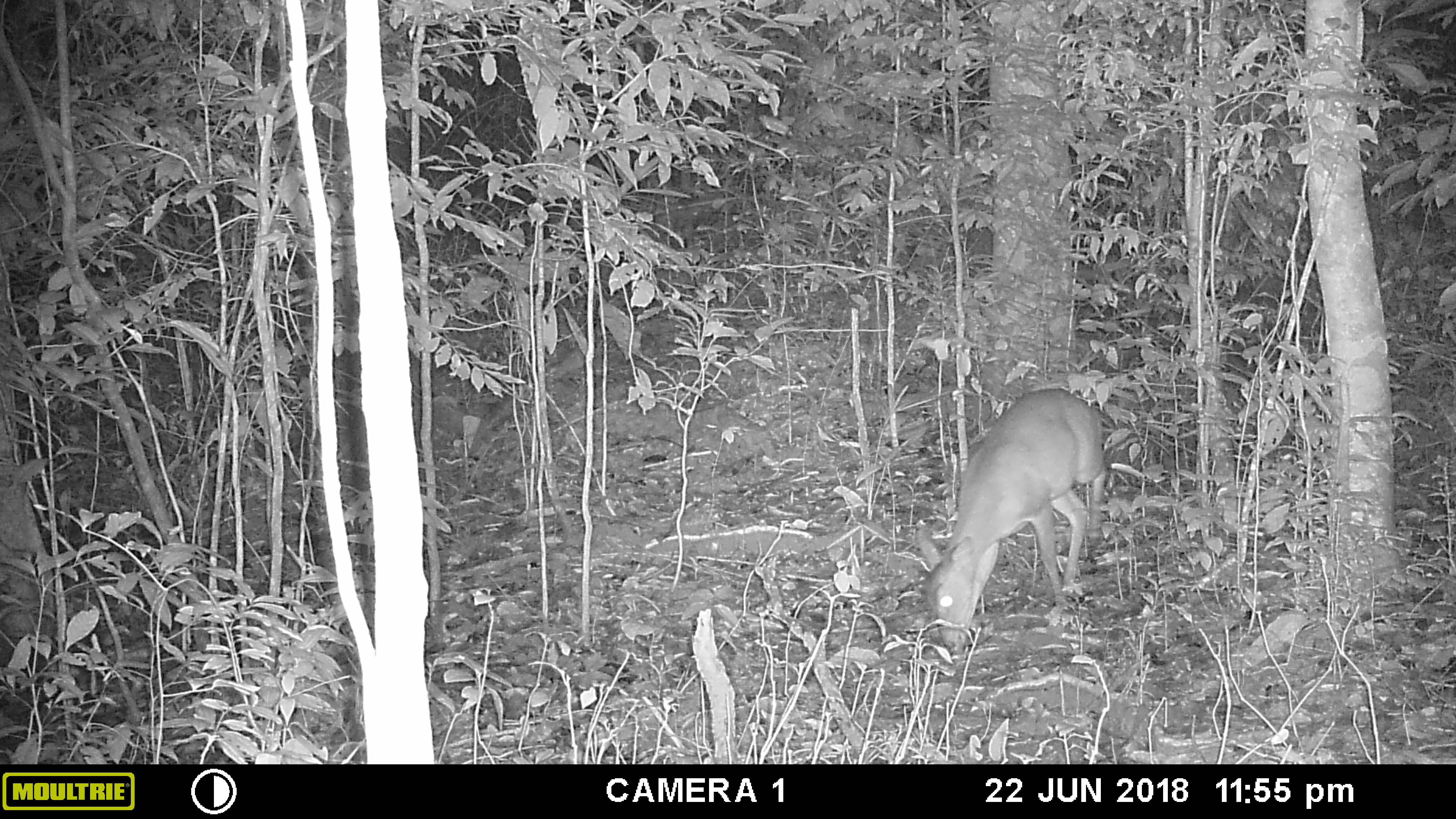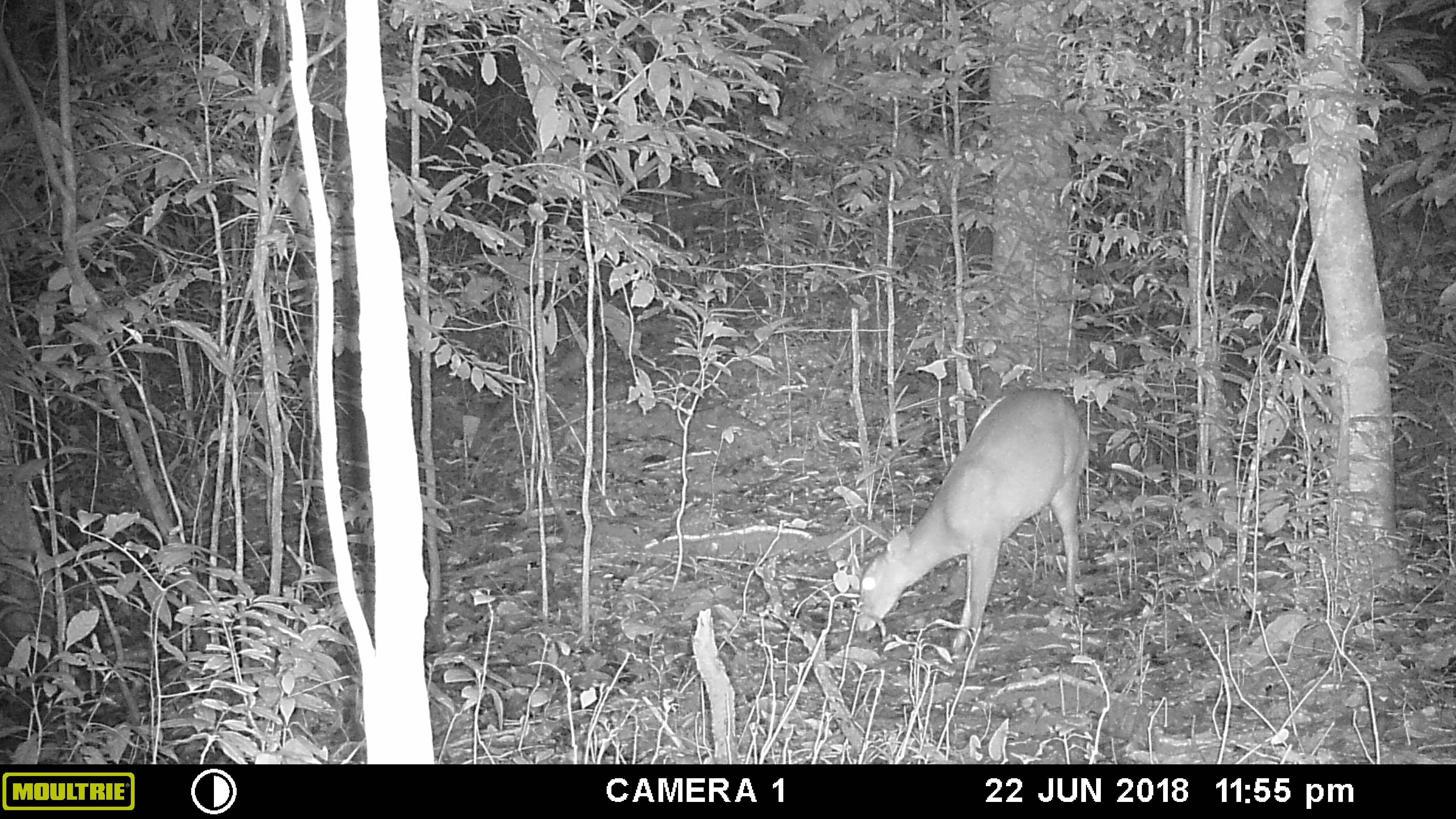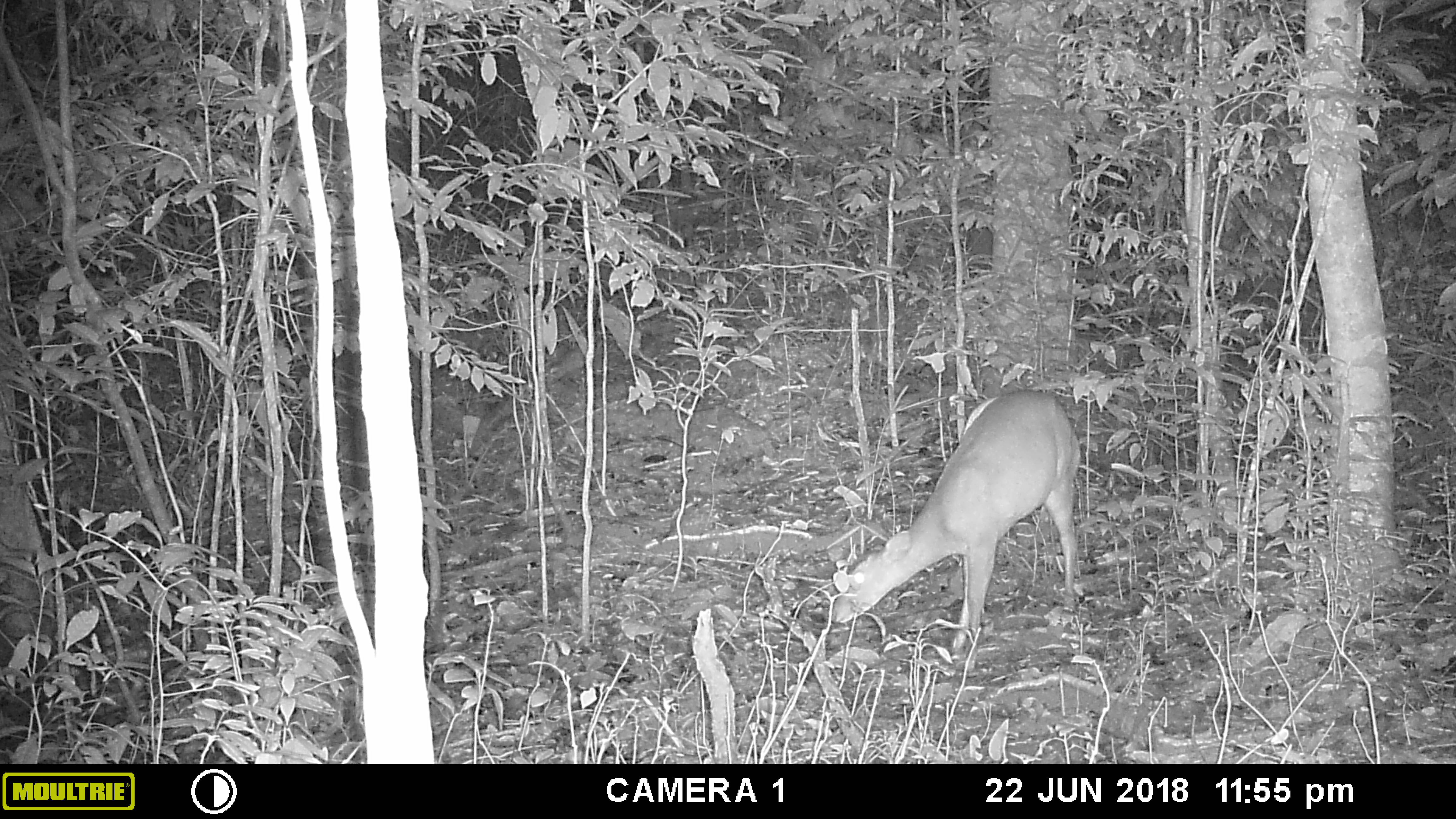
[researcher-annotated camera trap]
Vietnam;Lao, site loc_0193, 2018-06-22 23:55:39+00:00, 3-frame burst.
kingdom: Animalia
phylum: Chordata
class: Mammalia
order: Artiodactyla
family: Cervidae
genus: Muntiacus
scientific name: Muntiacus vuquangensis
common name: large-antlered muntjac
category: large antlered muntjac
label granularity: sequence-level